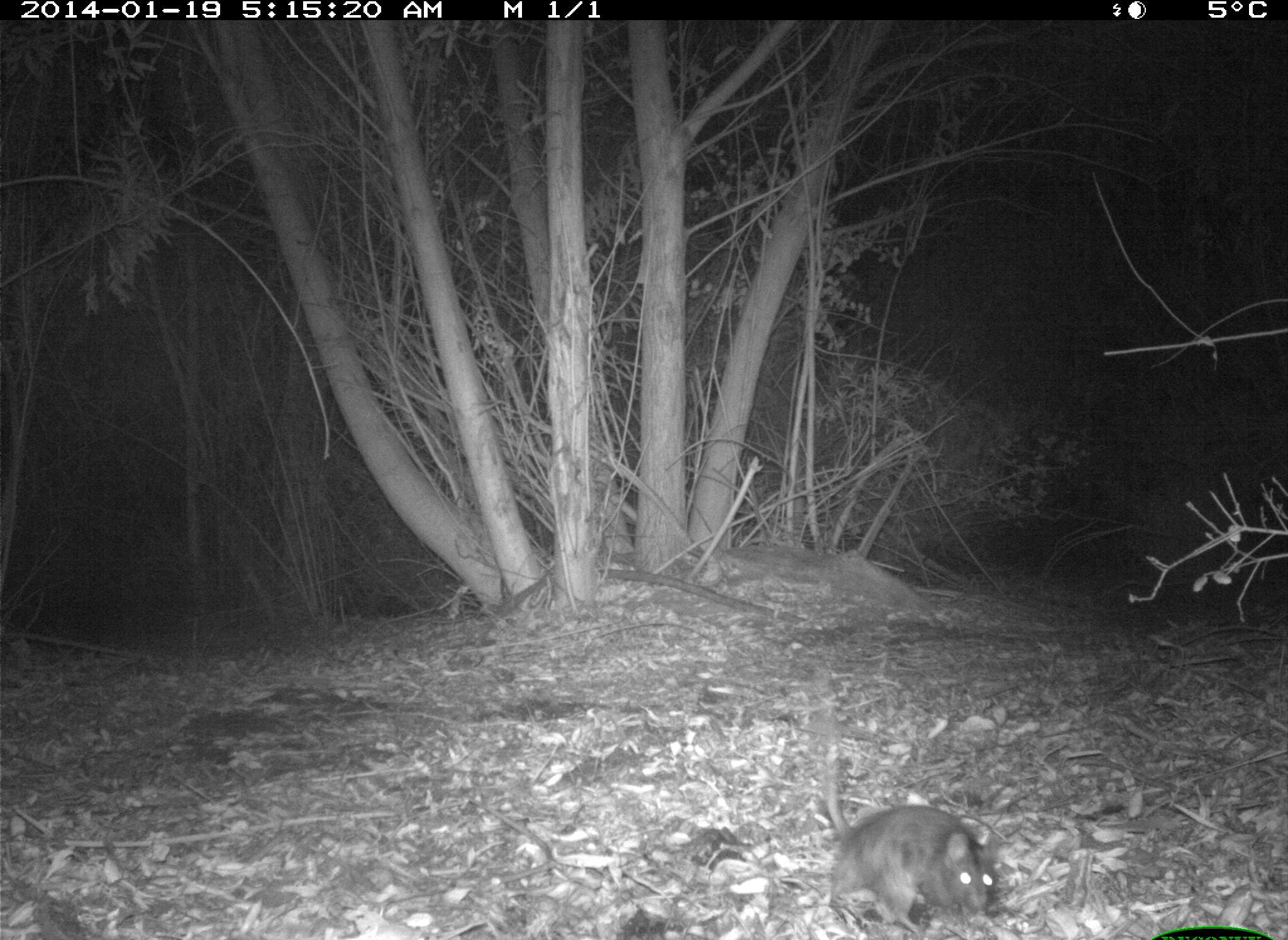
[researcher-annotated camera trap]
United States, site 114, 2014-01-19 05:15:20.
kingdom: Animalia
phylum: Chordata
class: Mammalia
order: Rodentia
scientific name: Rodentia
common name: rodent